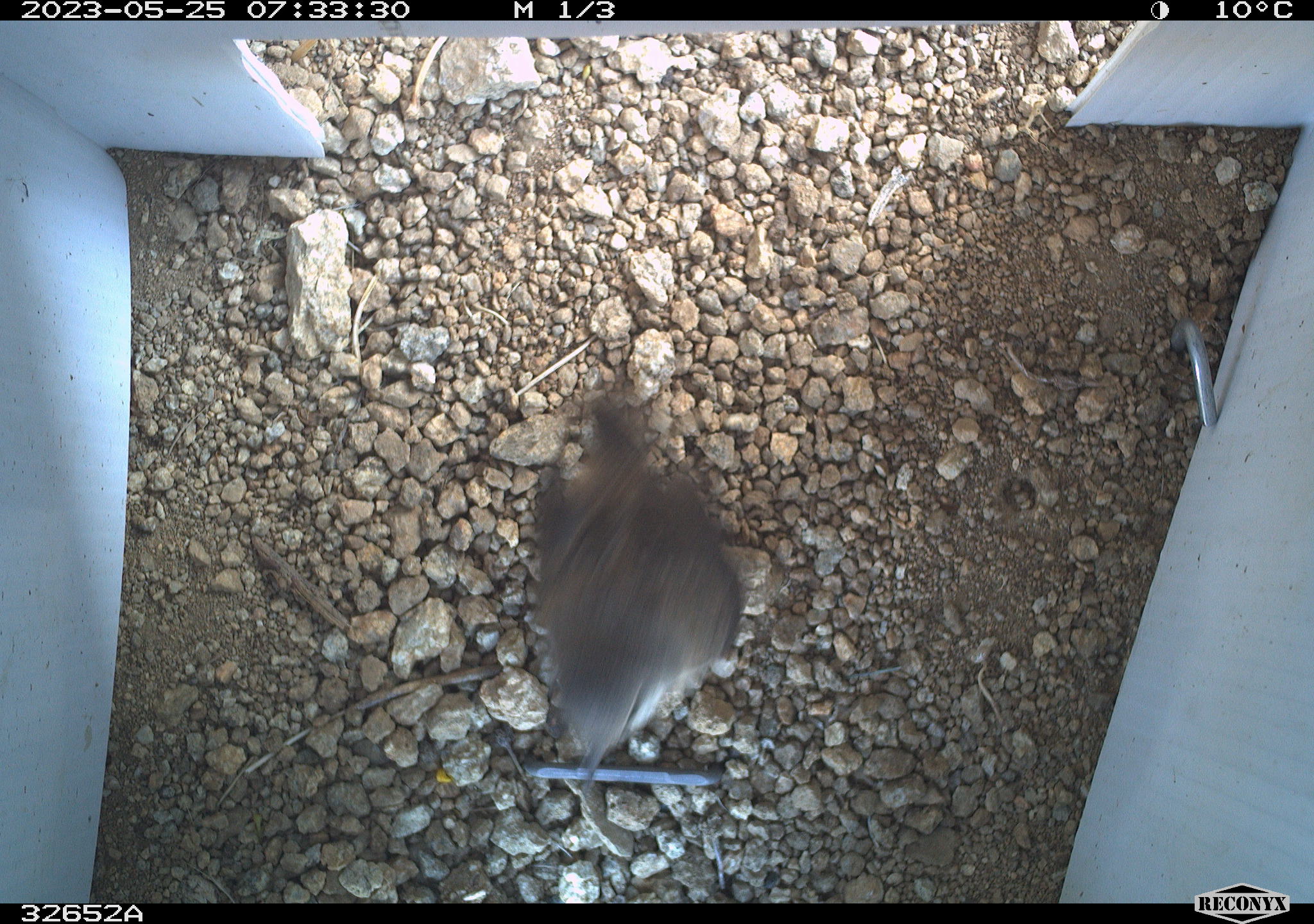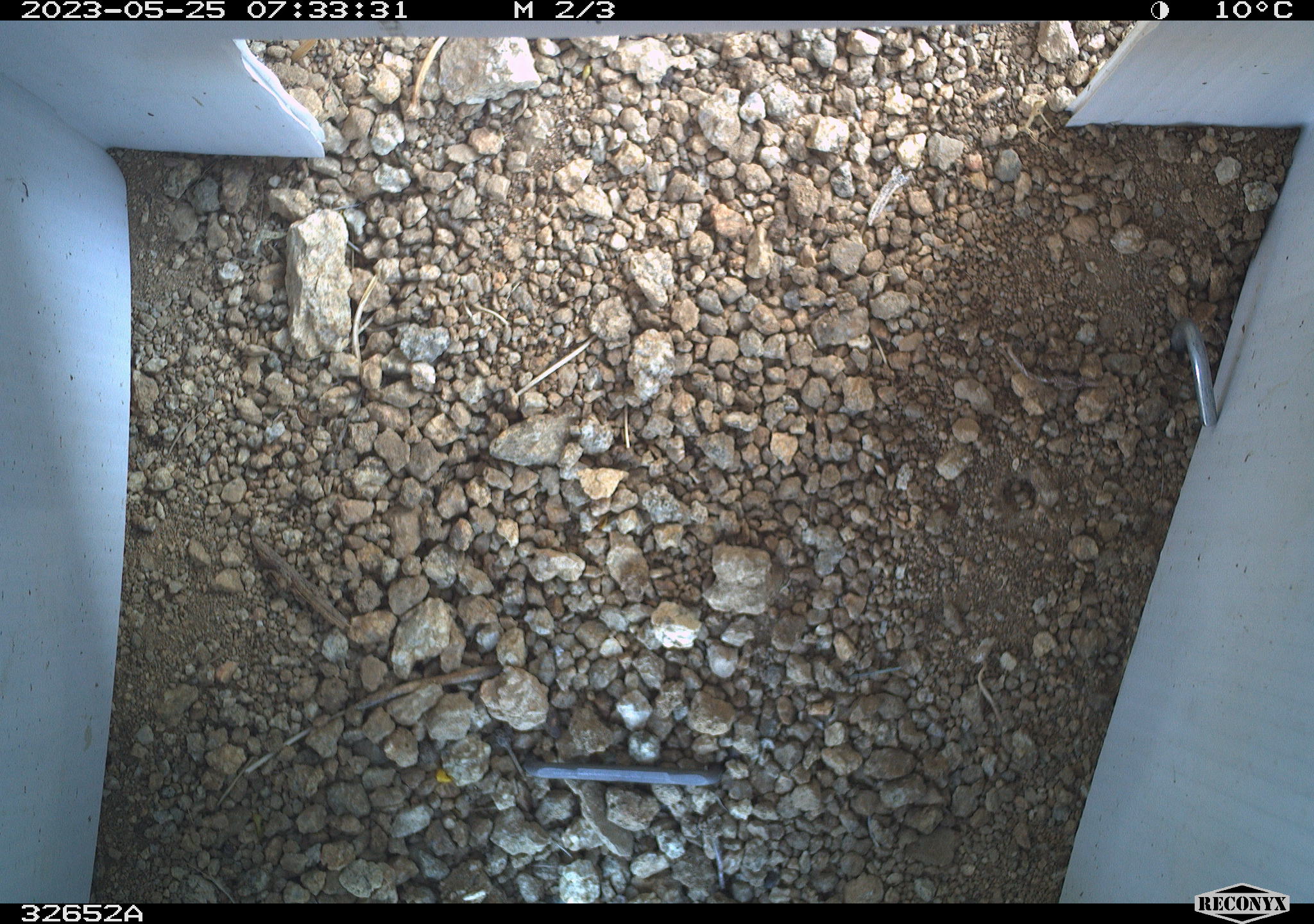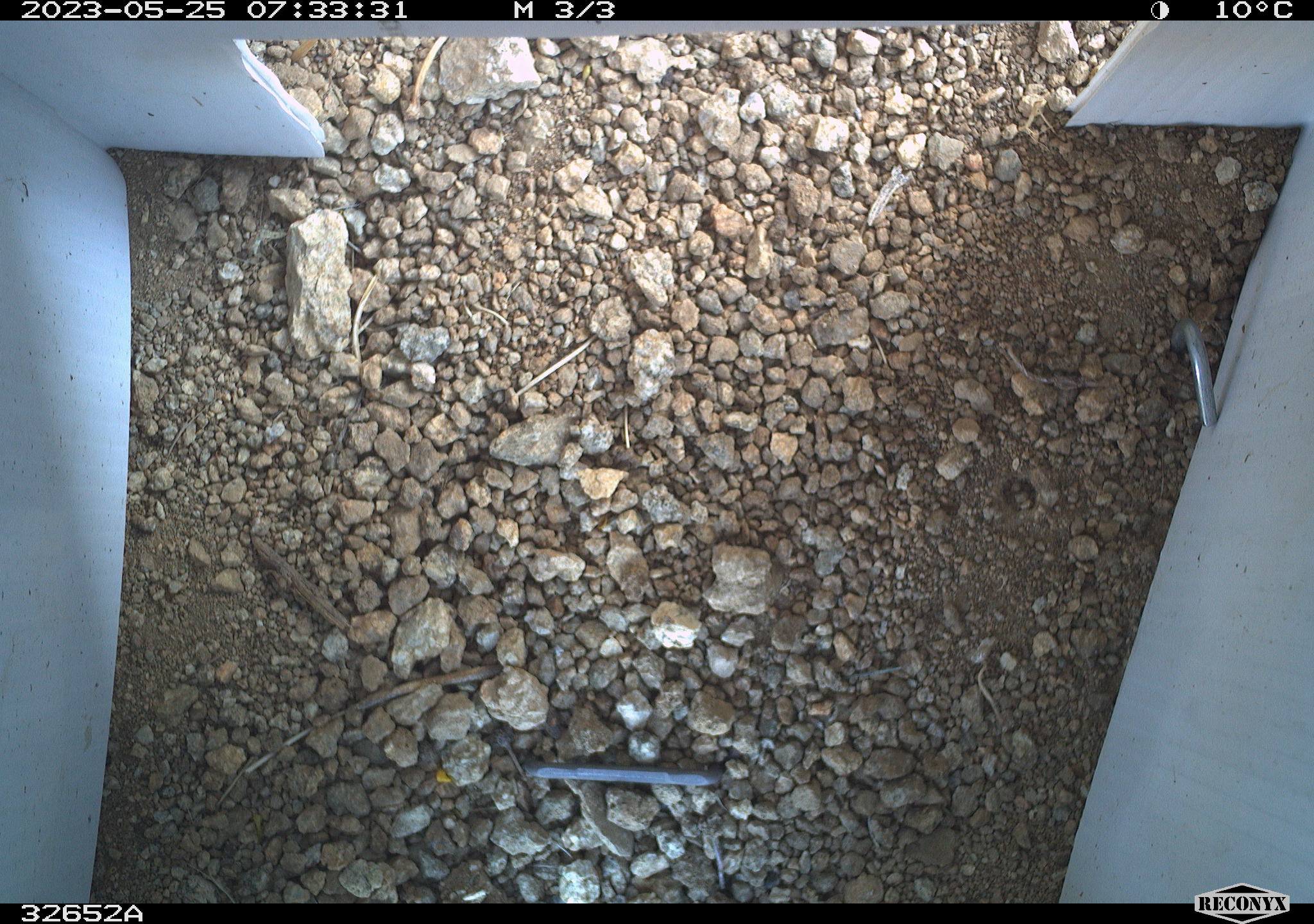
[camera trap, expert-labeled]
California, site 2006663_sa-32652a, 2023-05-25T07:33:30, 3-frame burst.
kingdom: Animalia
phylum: Chordata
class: Aves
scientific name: Aves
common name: bird